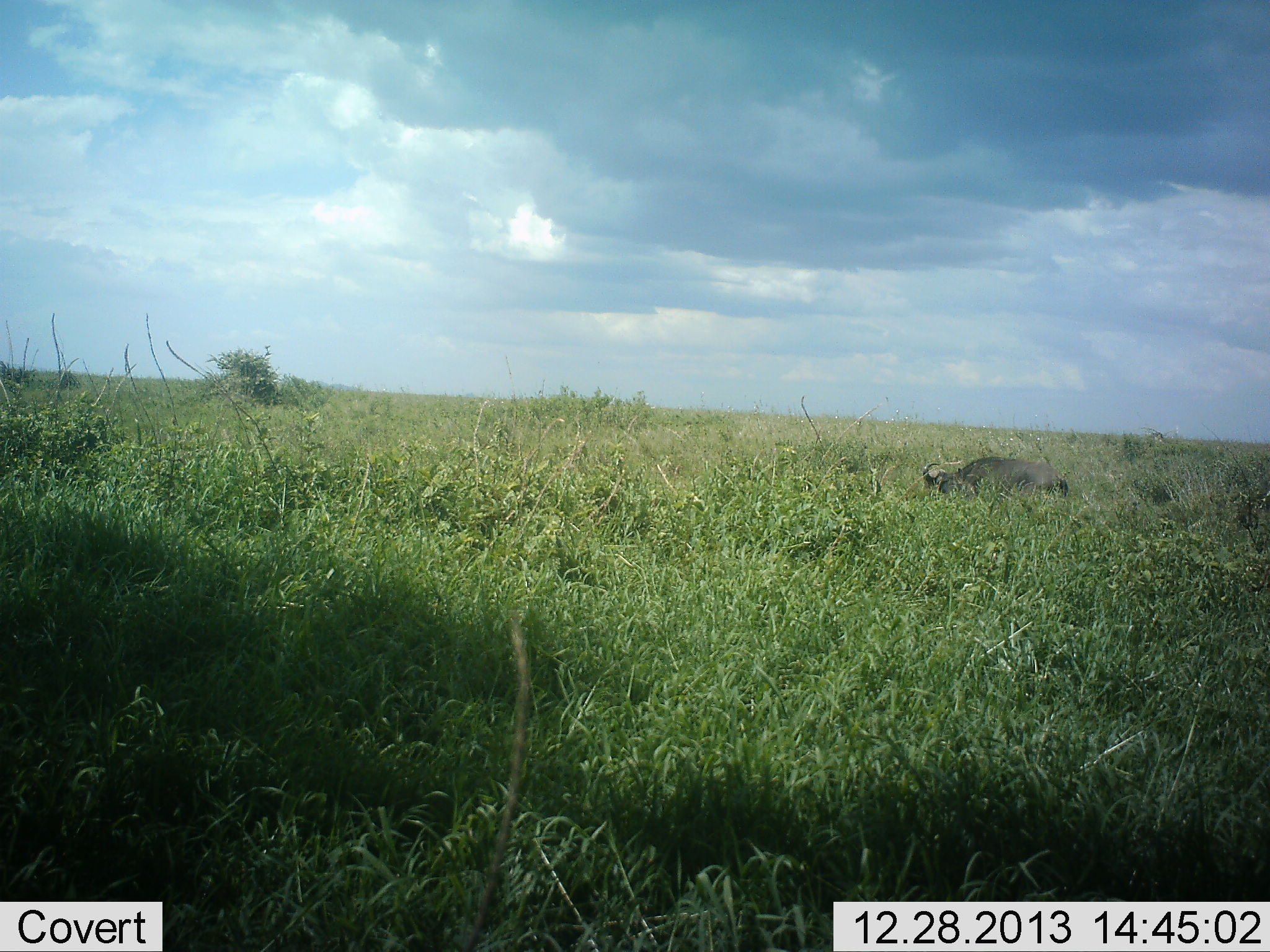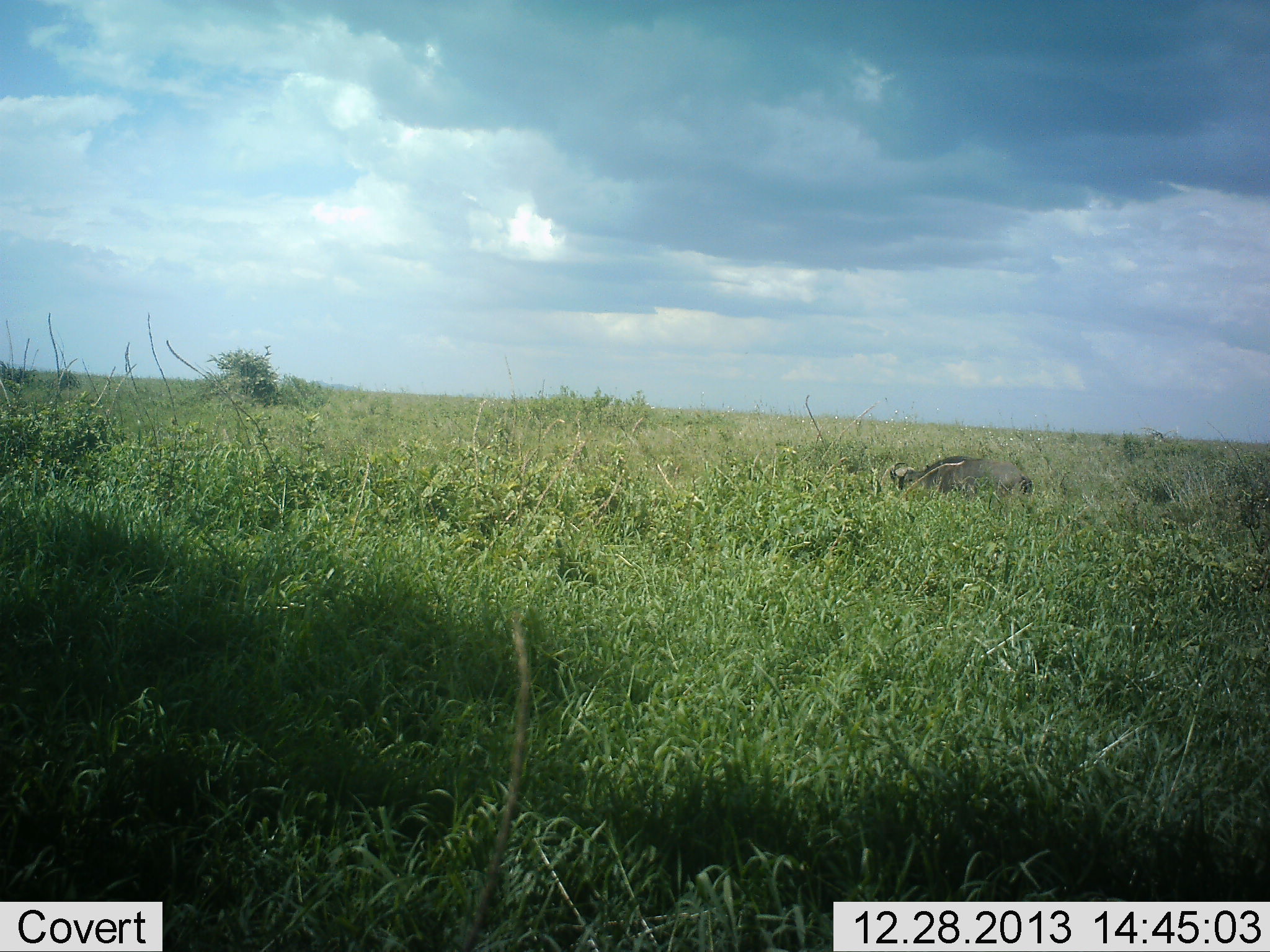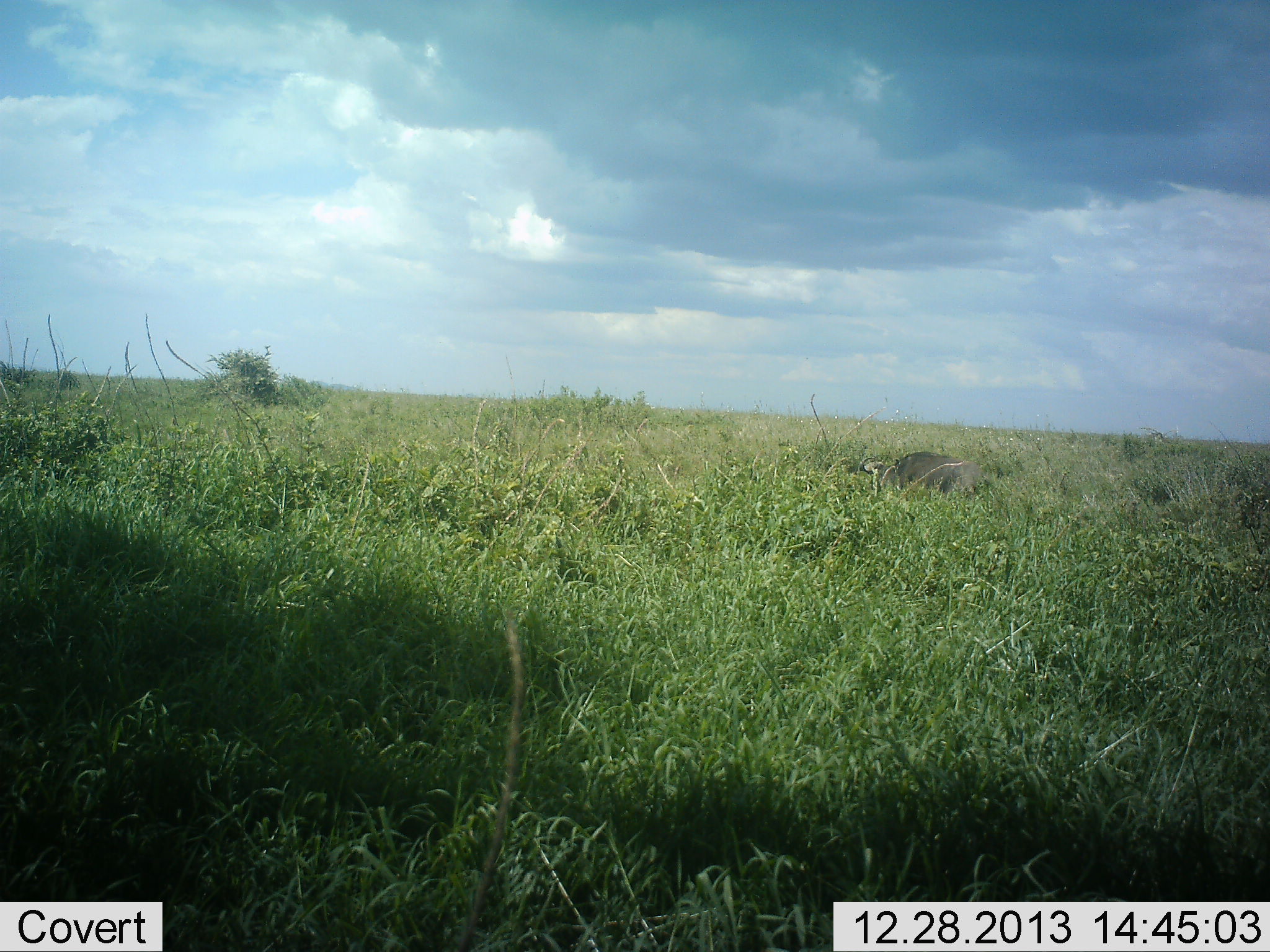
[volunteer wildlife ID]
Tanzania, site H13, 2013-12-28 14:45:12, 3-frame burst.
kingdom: Animalia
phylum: Chordata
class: Mammalia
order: Artiodactyla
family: Bovidae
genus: Syncerus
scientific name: Syncerus caffer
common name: cape buffalo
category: buffalo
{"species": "buffalo (cape buffalo) (Syncerus caffer)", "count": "1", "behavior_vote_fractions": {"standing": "0%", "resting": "0%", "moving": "100%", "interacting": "0%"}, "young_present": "0%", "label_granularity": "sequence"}